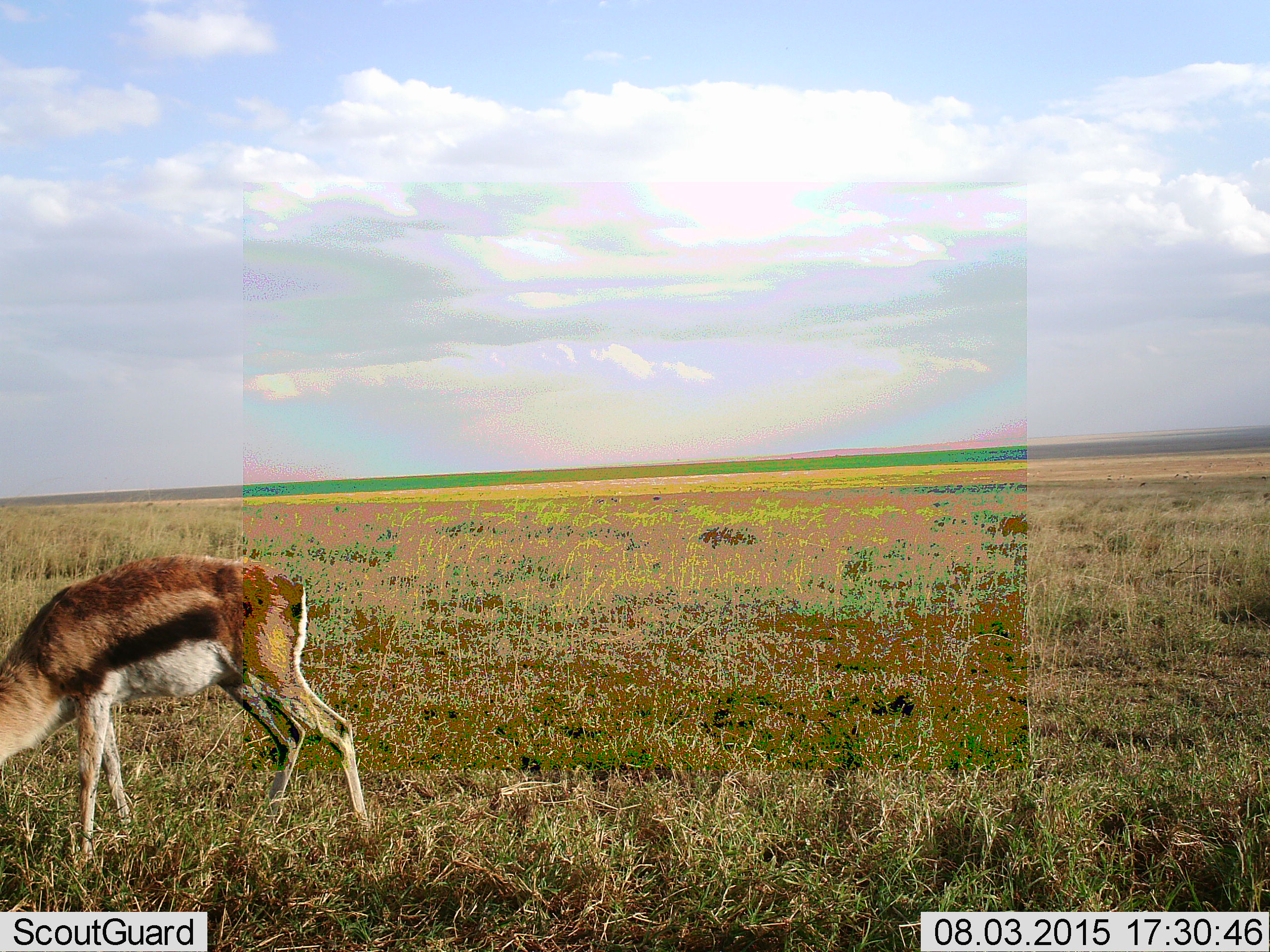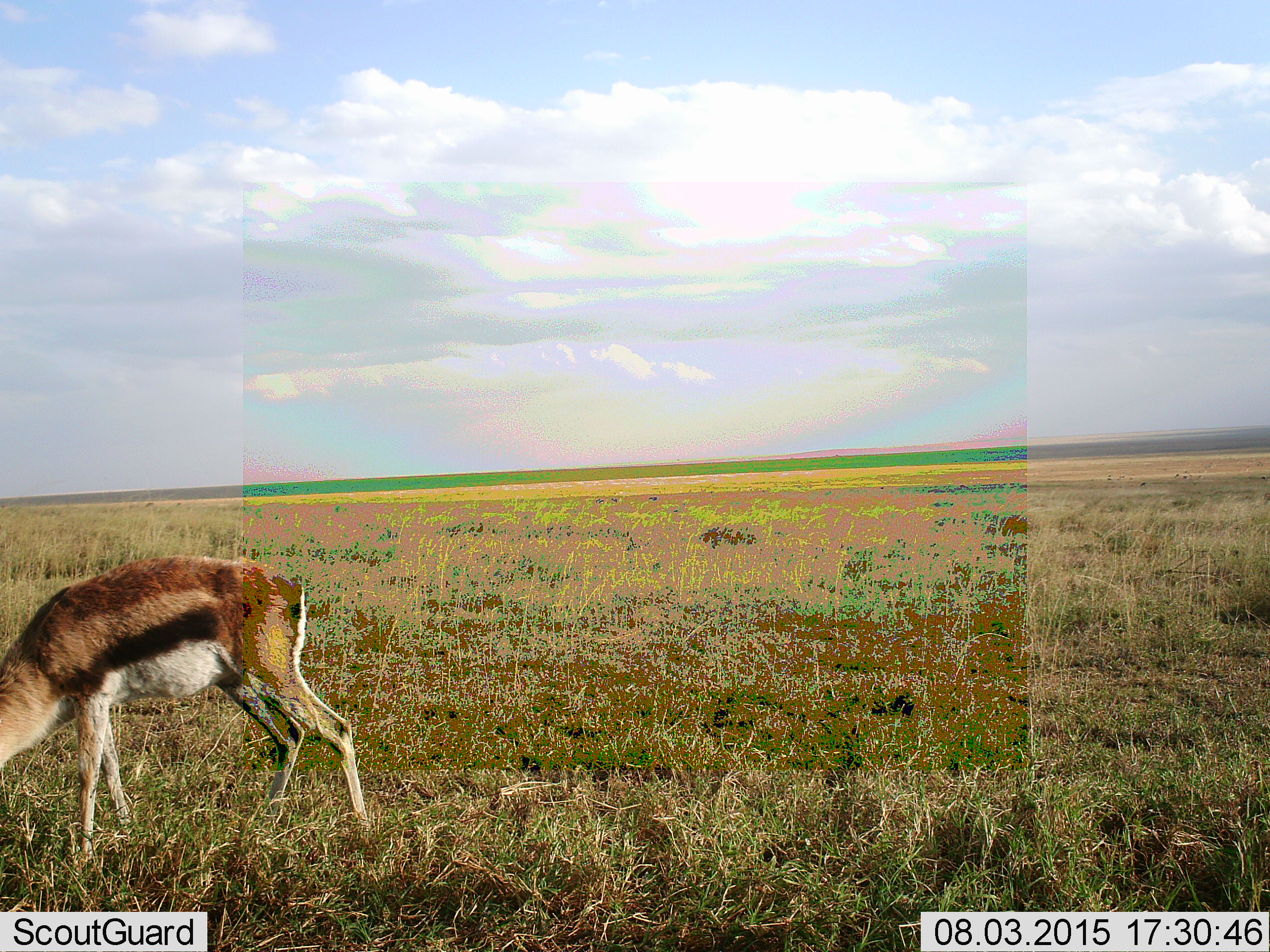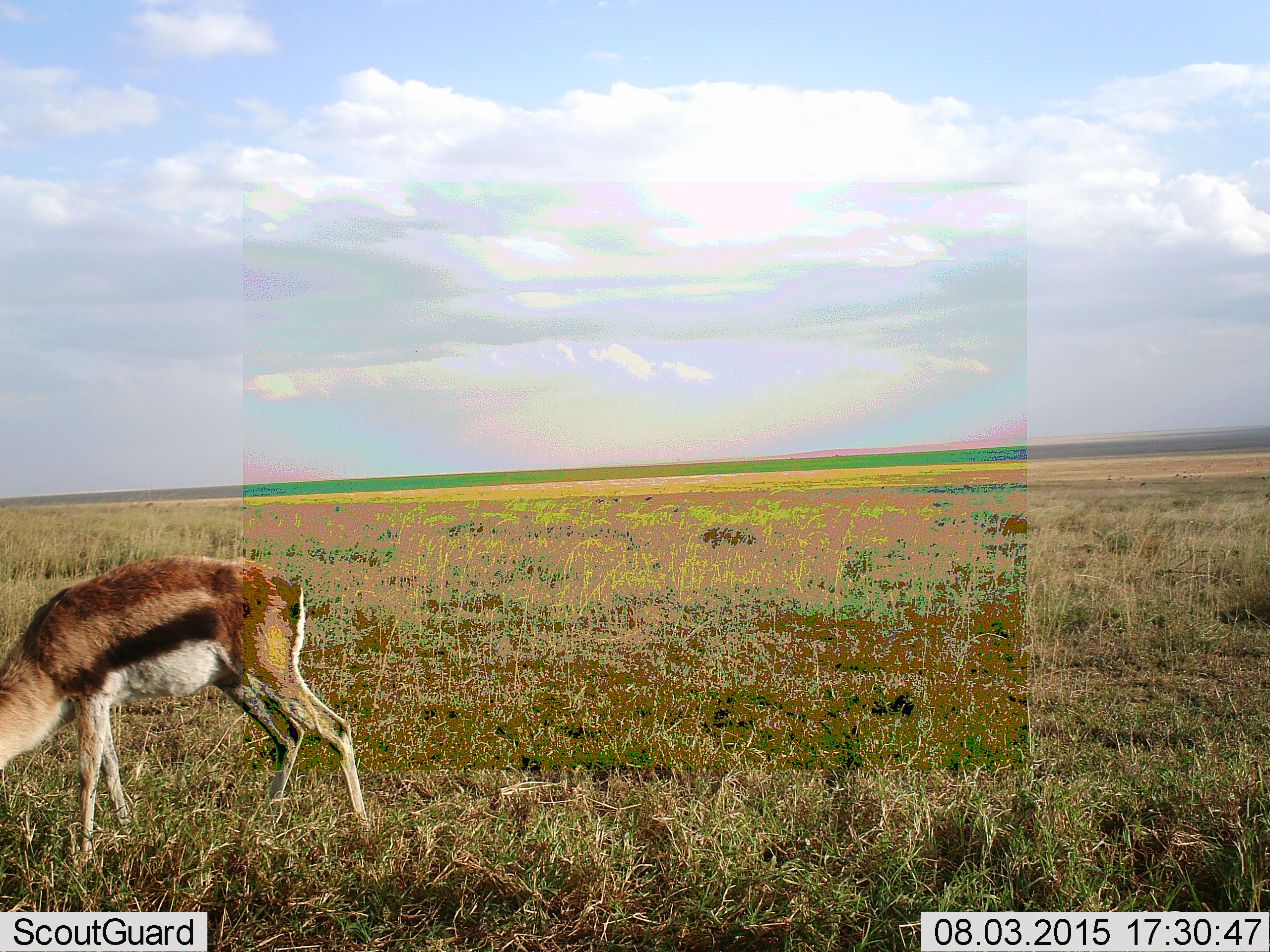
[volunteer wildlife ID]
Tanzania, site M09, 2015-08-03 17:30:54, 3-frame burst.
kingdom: Animalia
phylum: Chordata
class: Mammalia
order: Artiodactyla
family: Bovidae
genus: Eudorcas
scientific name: Eudorcas thomsonii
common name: thomson's gazelle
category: gazellethomsons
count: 1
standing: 38%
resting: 0%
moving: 0%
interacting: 0%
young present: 0%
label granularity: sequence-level